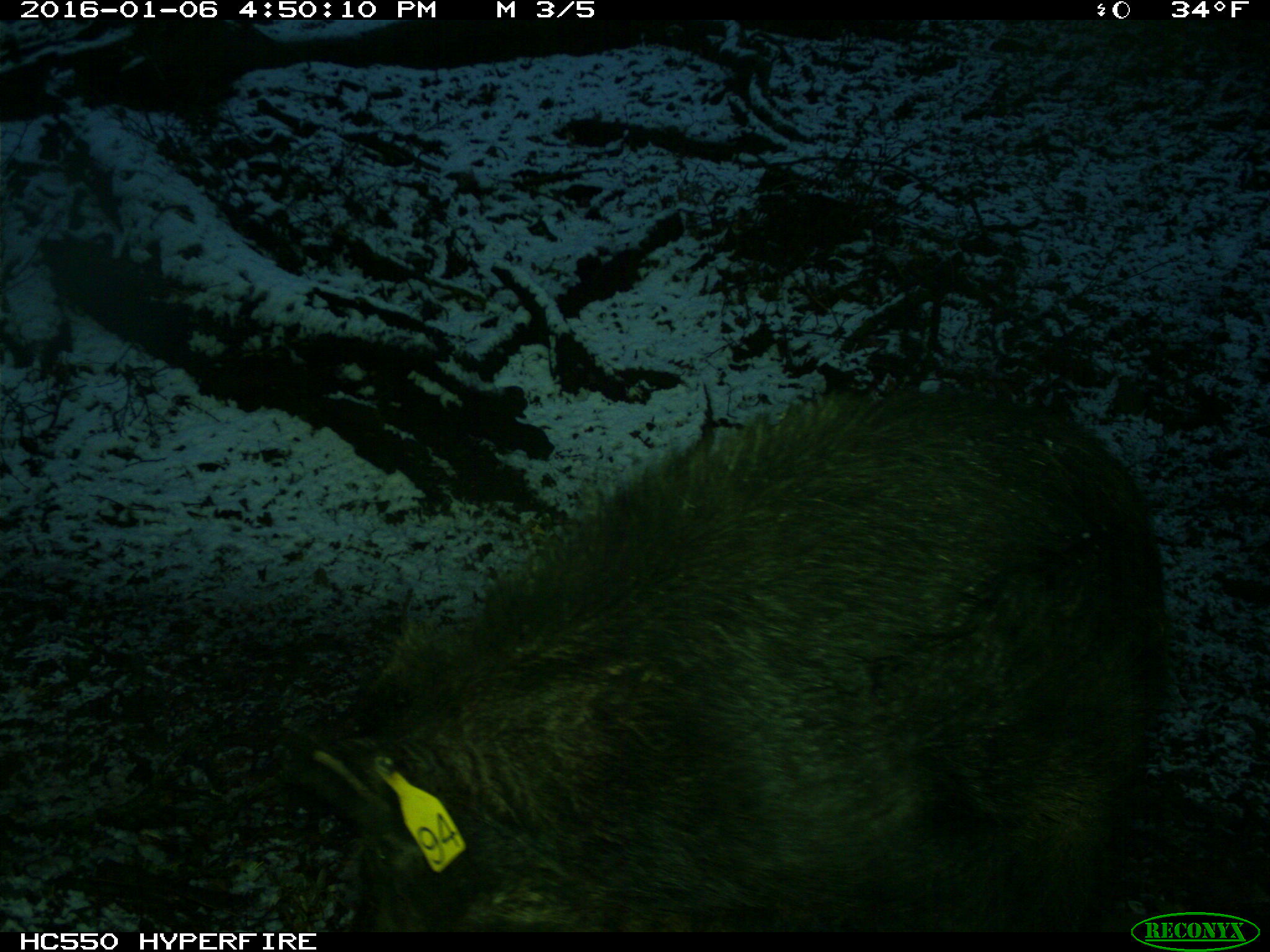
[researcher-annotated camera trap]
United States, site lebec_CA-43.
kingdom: Animalia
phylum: Chordata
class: Mammalia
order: Artiodactyla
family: Suidae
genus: Sus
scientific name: Sus scrofa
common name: wild boar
Sus scrofa (wild boar).